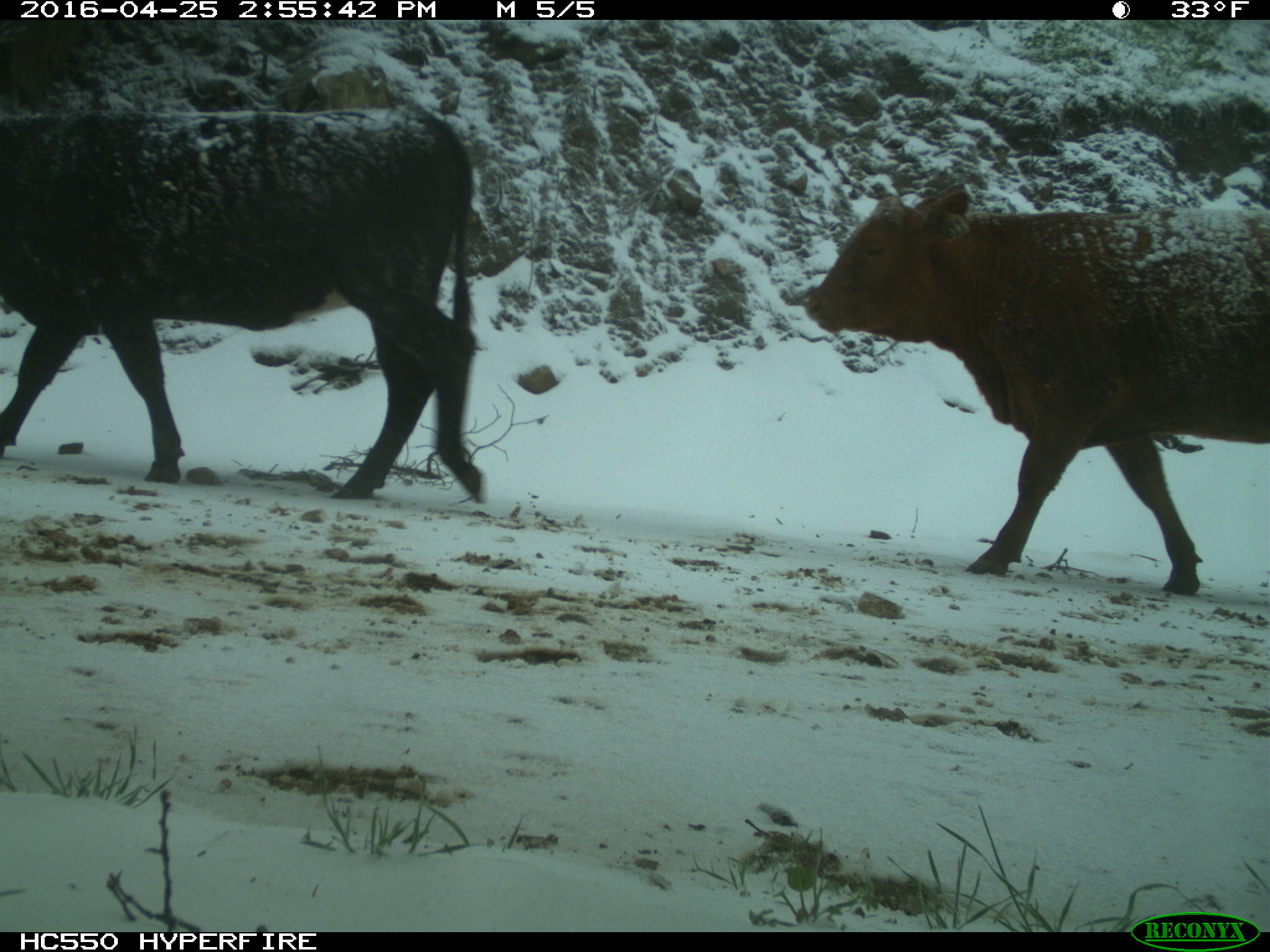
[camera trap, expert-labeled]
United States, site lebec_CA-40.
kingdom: Animalia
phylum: Chordata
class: Mammalia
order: Artiodactyla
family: Bovidae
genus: Bos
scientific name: Bos taurus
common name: domestic cow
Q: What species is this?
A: Bos taurus (domestic cow).